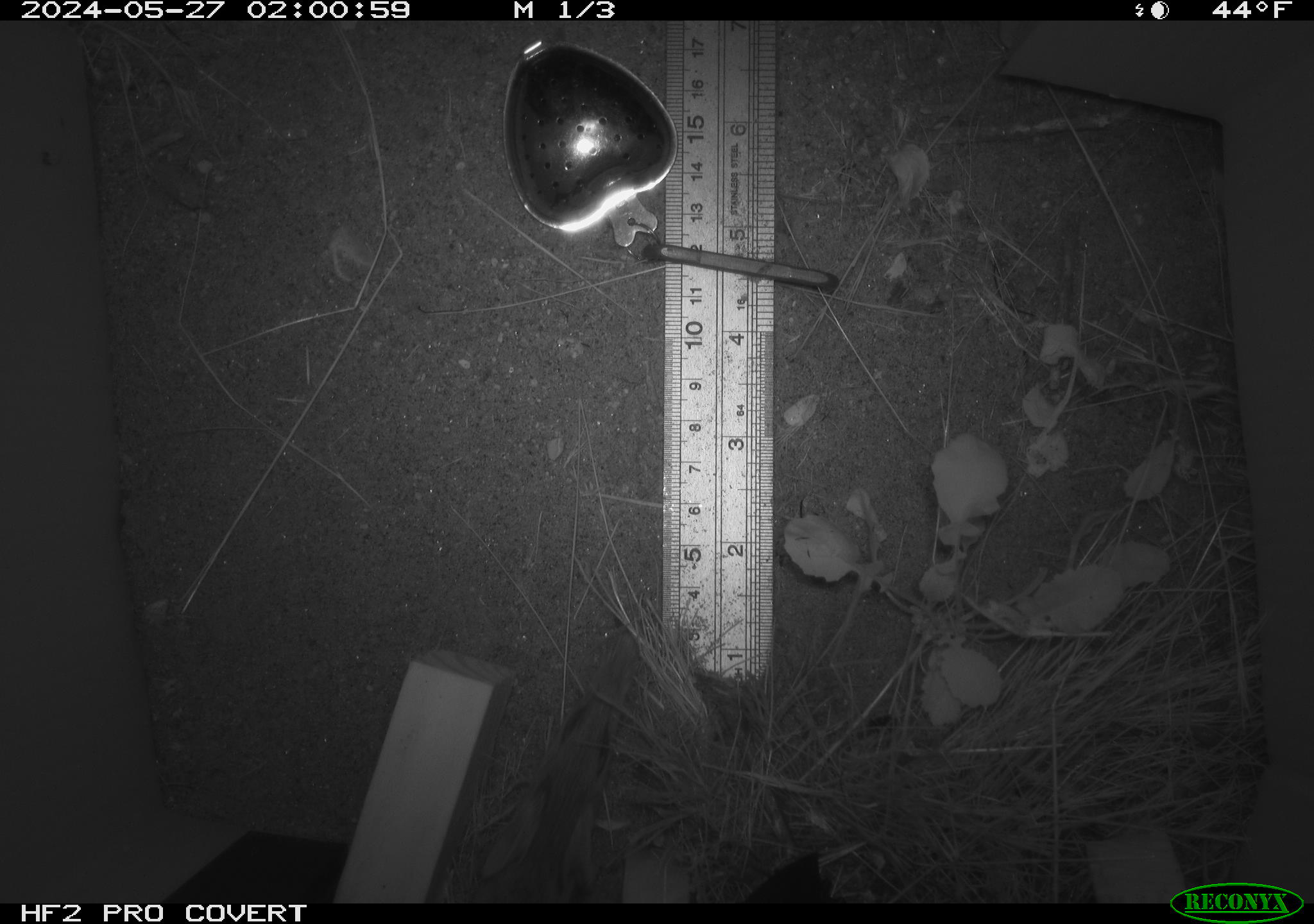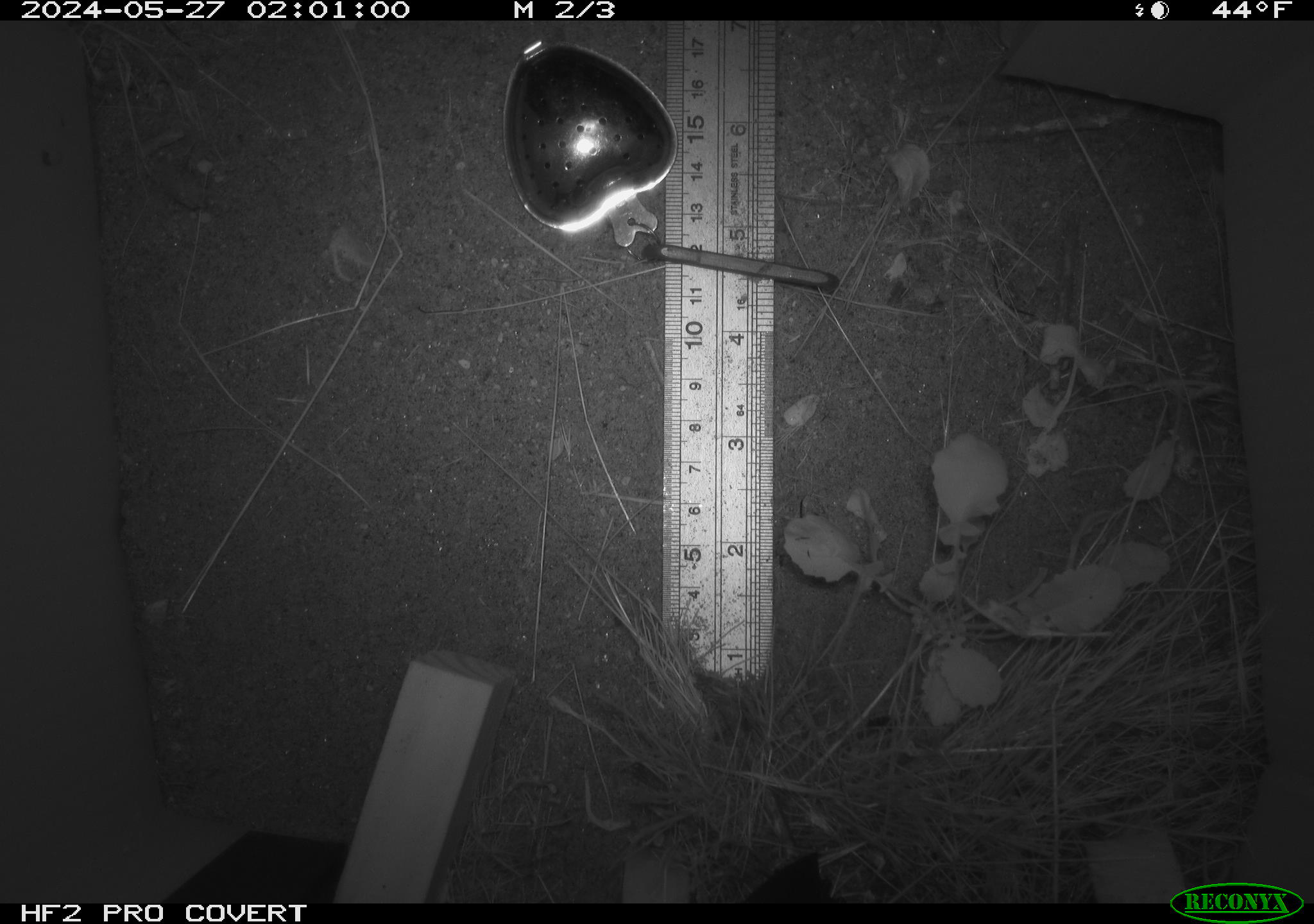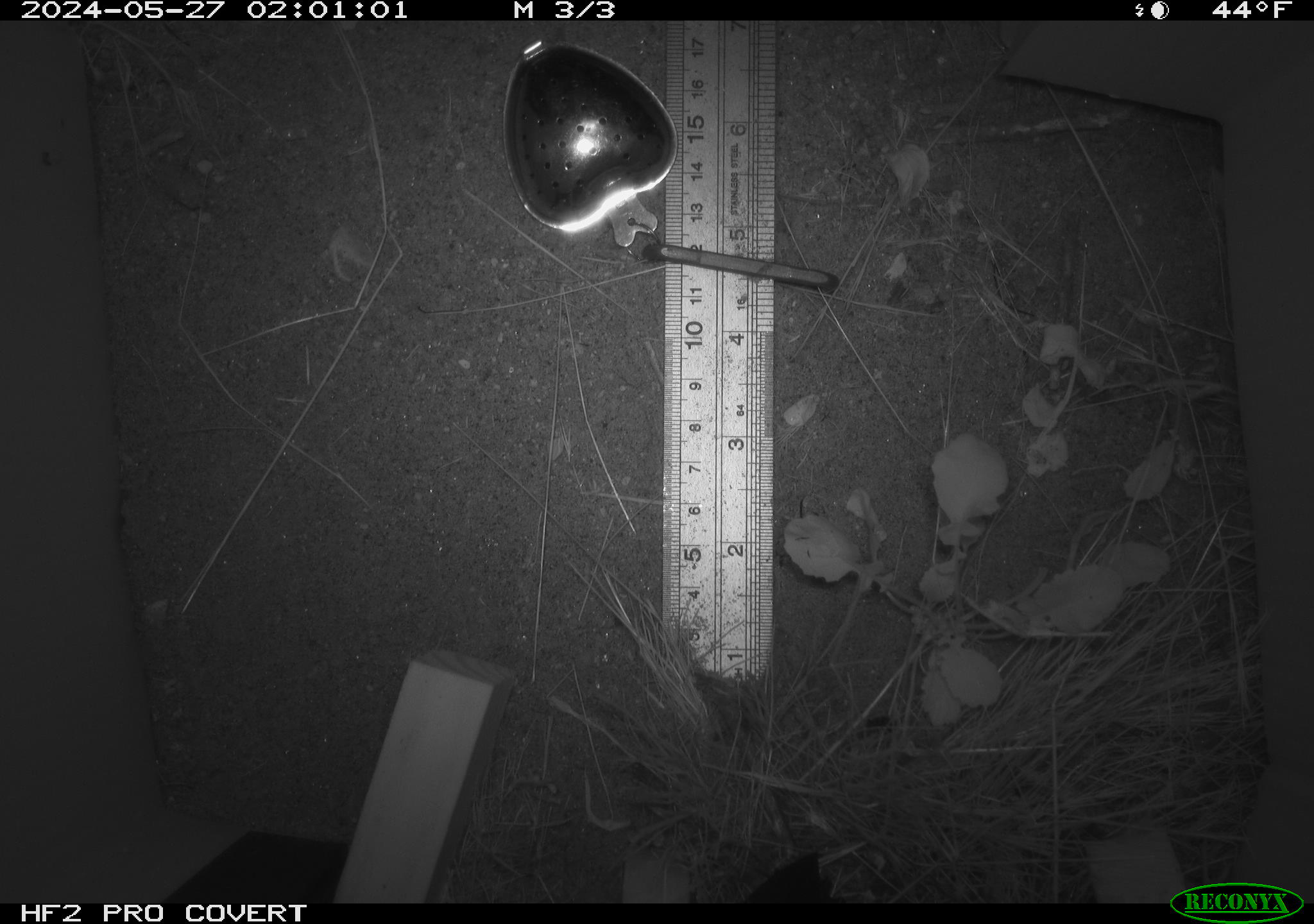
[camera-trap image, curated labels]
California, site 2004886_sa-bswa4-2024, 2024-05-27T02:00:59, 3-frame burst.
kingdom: Animalia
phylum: Chordata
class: Mammalia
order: Rodentia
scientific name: Rodentia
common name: rodent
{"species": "rodent (Rodentia)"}